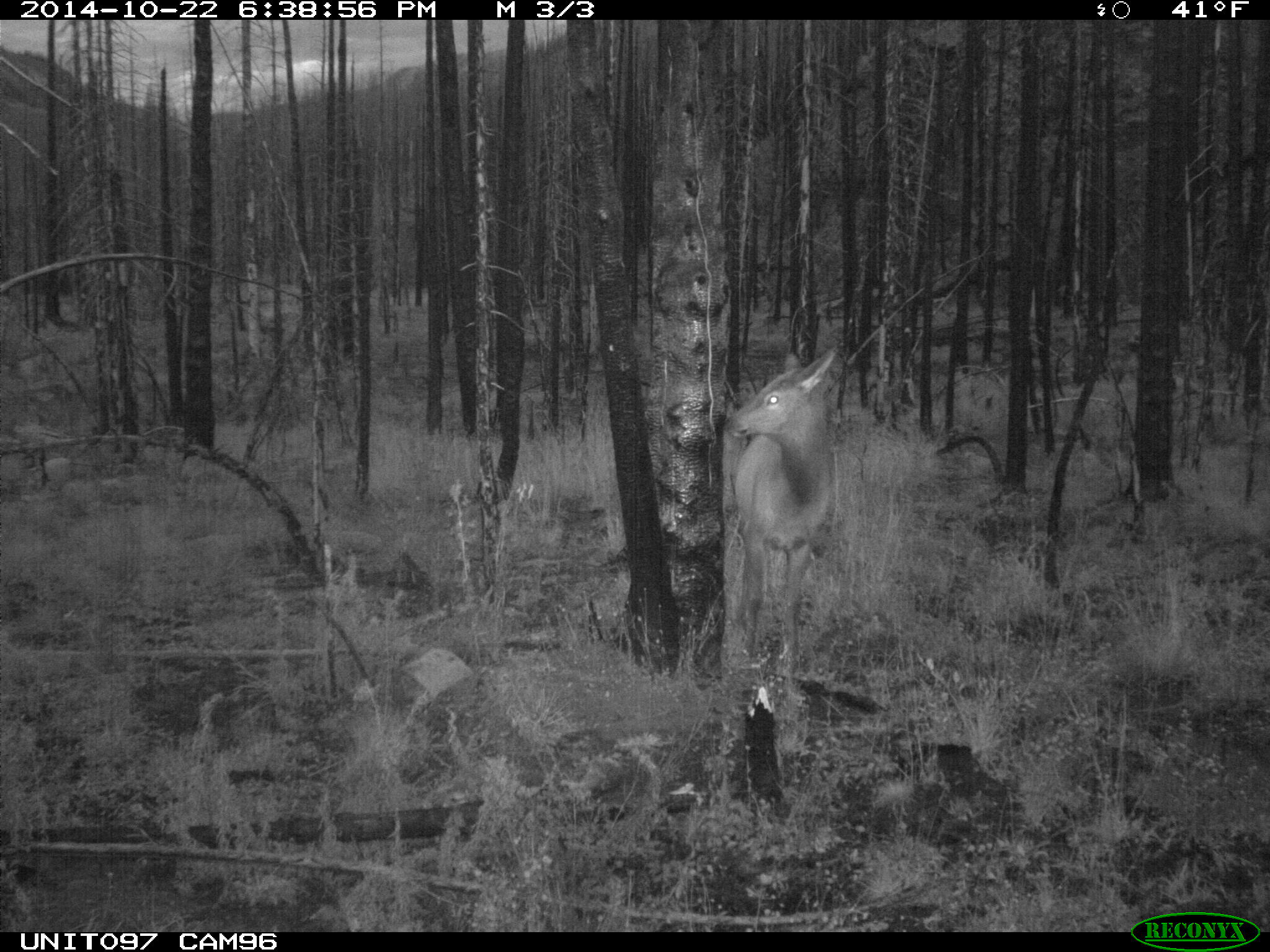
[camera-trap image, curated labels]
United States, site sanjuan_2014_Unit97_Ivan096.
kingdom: Animalia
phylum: Chordata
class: Mammalia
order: Artiodactyla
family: Cervidae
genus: Cervus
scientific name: Cervus elaphus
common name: red deer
Cervus elaphus (red deer).